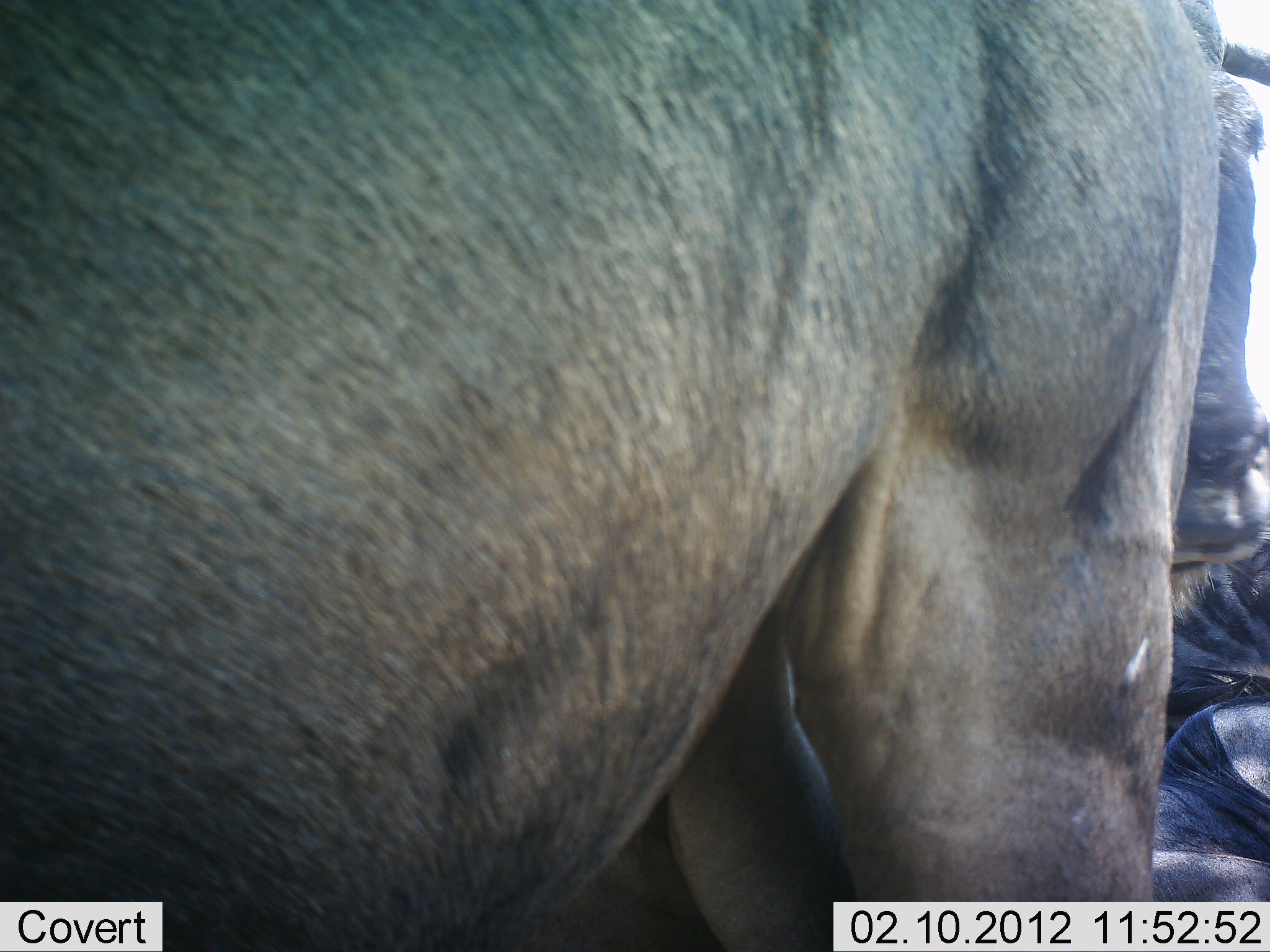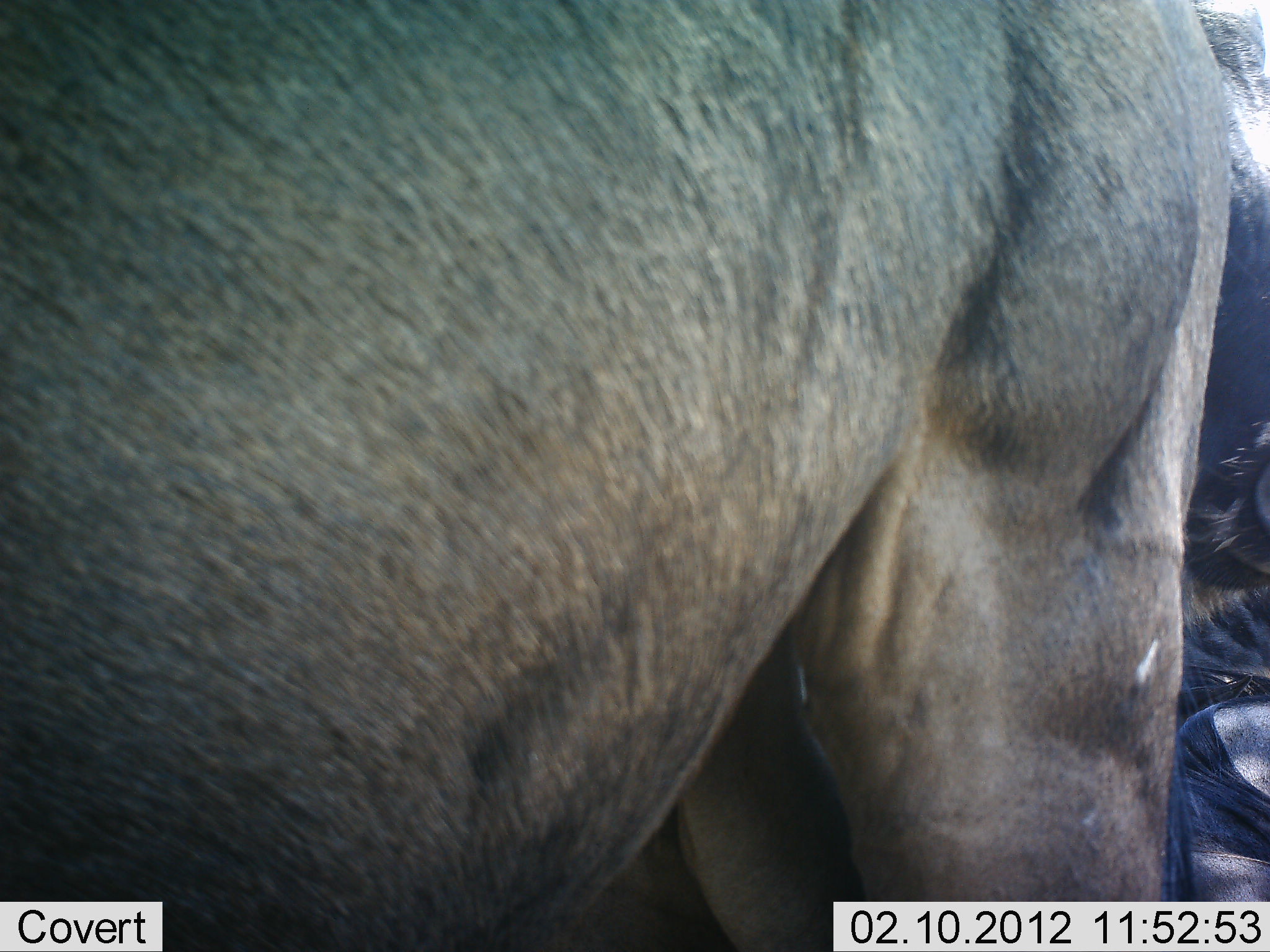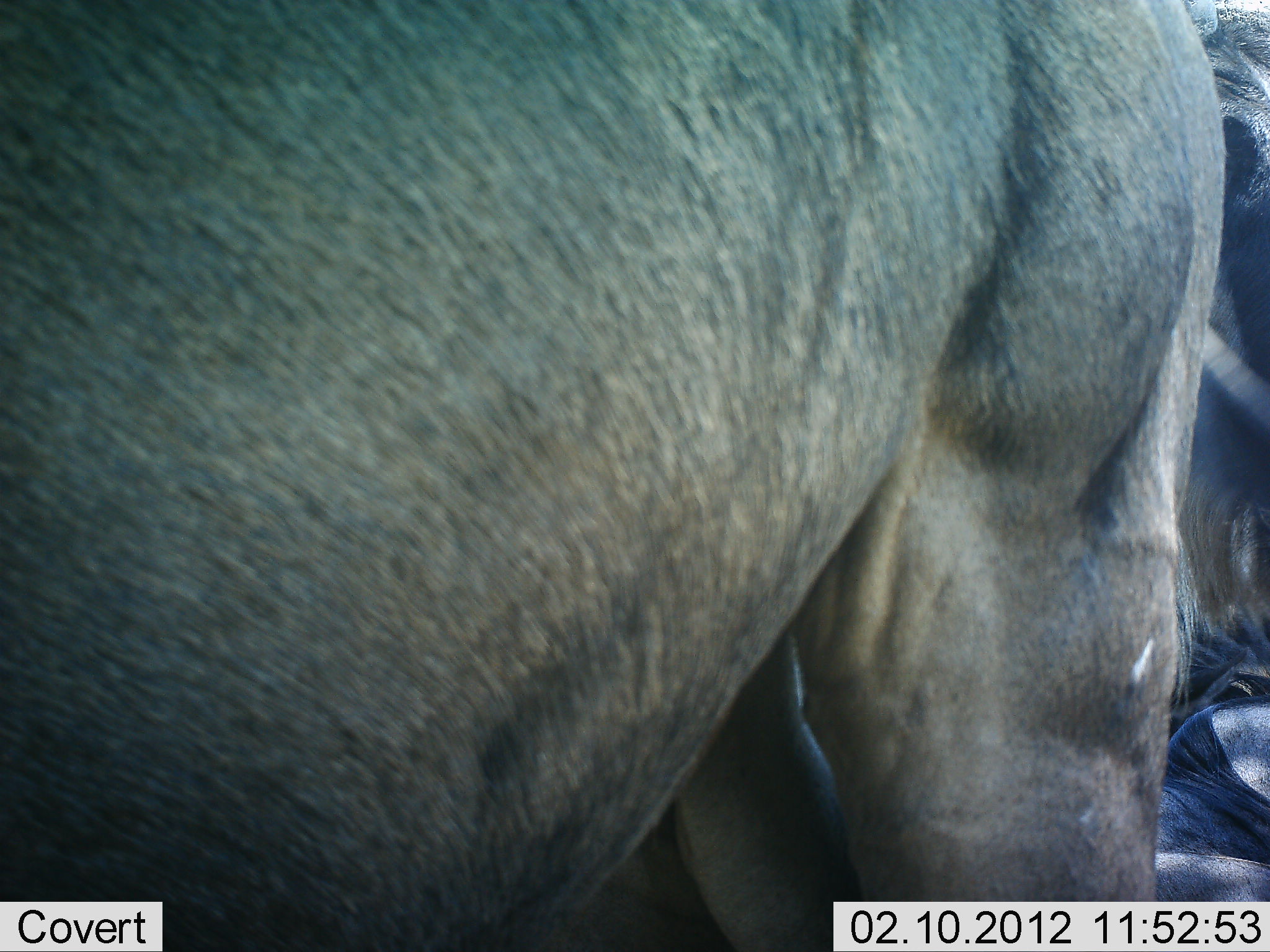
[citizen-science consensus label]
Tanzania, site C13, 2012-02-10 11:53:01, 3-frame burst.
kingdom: Animalia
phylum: Chordata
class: Mammalia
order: Artiodactyla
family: Bovidae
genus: Connochaetes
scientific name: Connochaetes taurinus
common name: blue wildebeest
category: wildebeest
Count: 2.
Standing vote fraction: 100%.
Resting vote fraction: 60%.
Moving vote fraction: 0%.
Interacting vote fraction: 0%.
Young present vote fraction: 0%.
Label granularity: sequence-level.